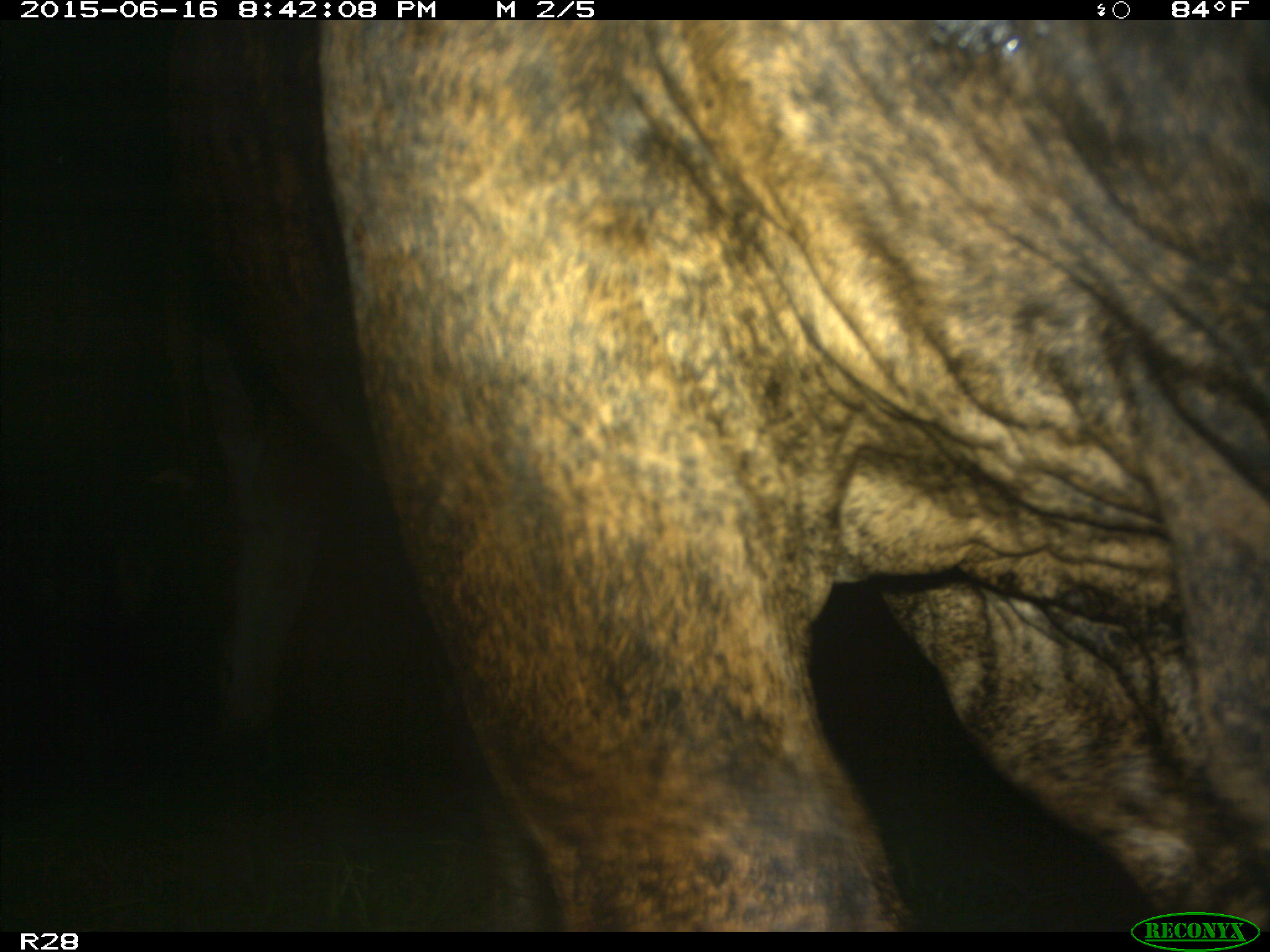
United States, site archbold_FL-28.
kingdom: Animalia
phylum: Chordata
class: Mammalia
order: Artiodactyla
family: Bovidae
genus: Bos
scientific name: Bos taurus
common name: domestic cow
Bos taurus (domestic cow).